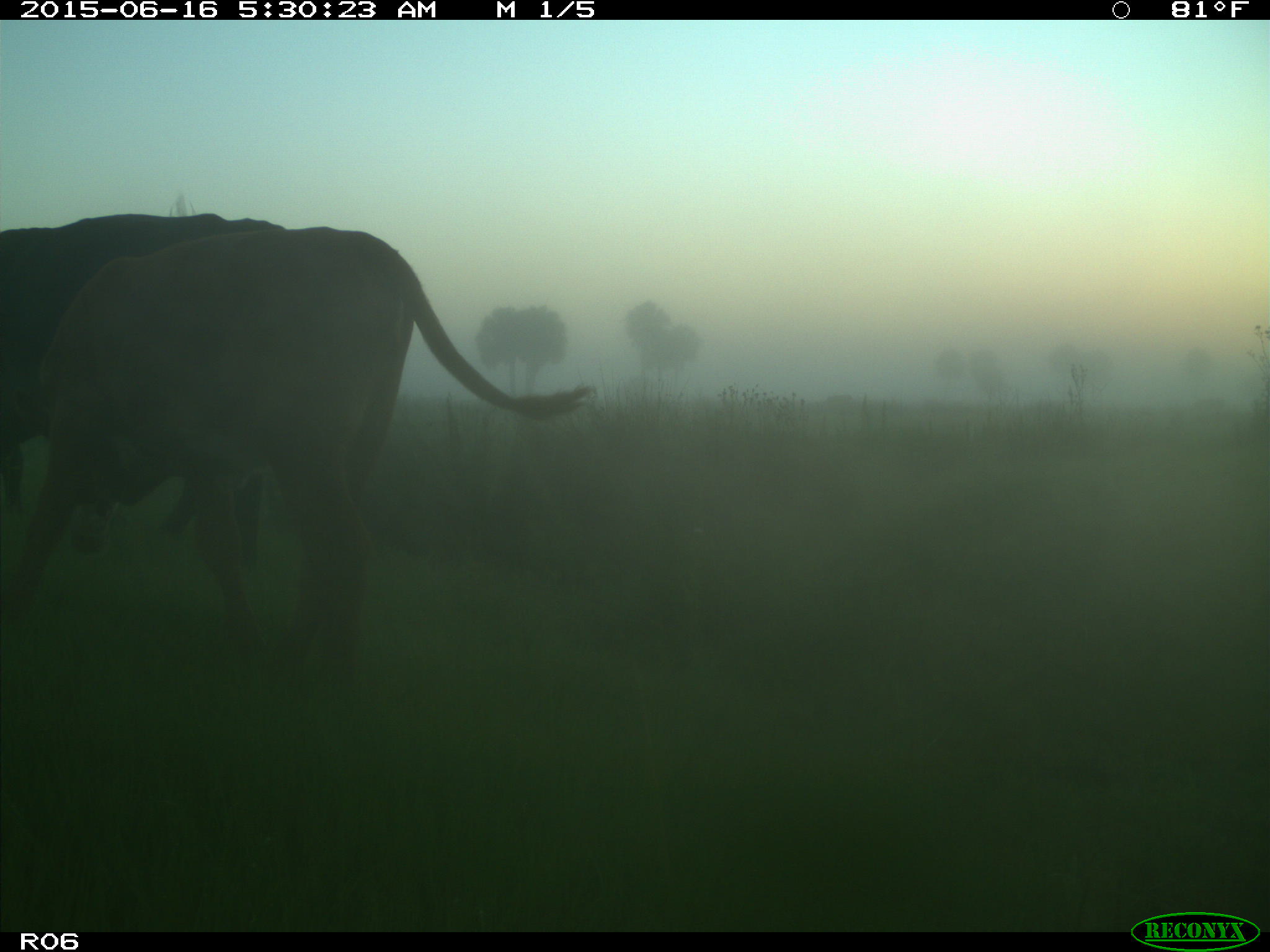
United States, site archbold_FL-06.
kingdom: Animalia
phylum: Chordata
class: Mammalia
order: Artiodactyla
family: Bovidae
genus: Bos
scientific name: Bos taurus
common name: domestic cow